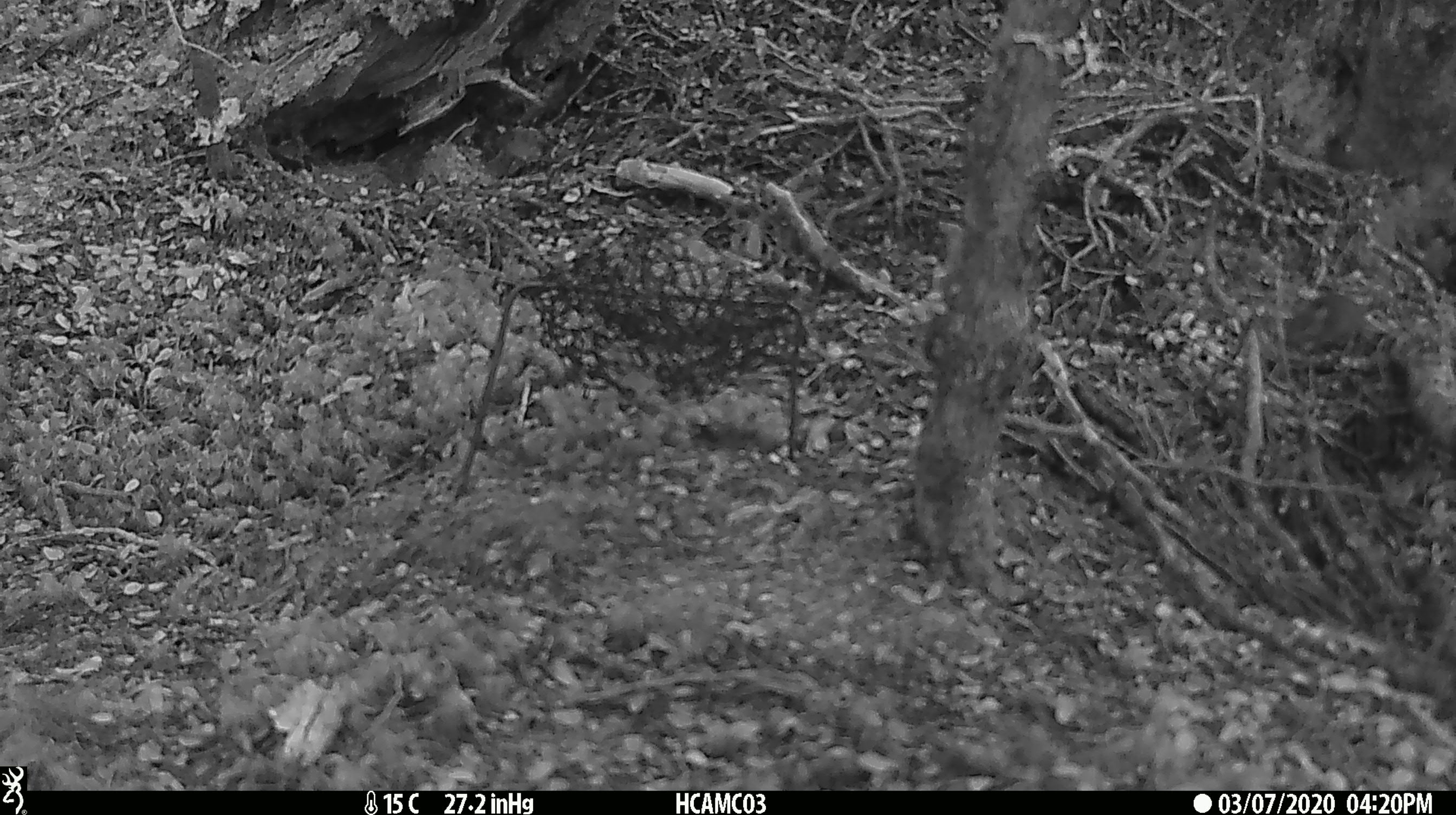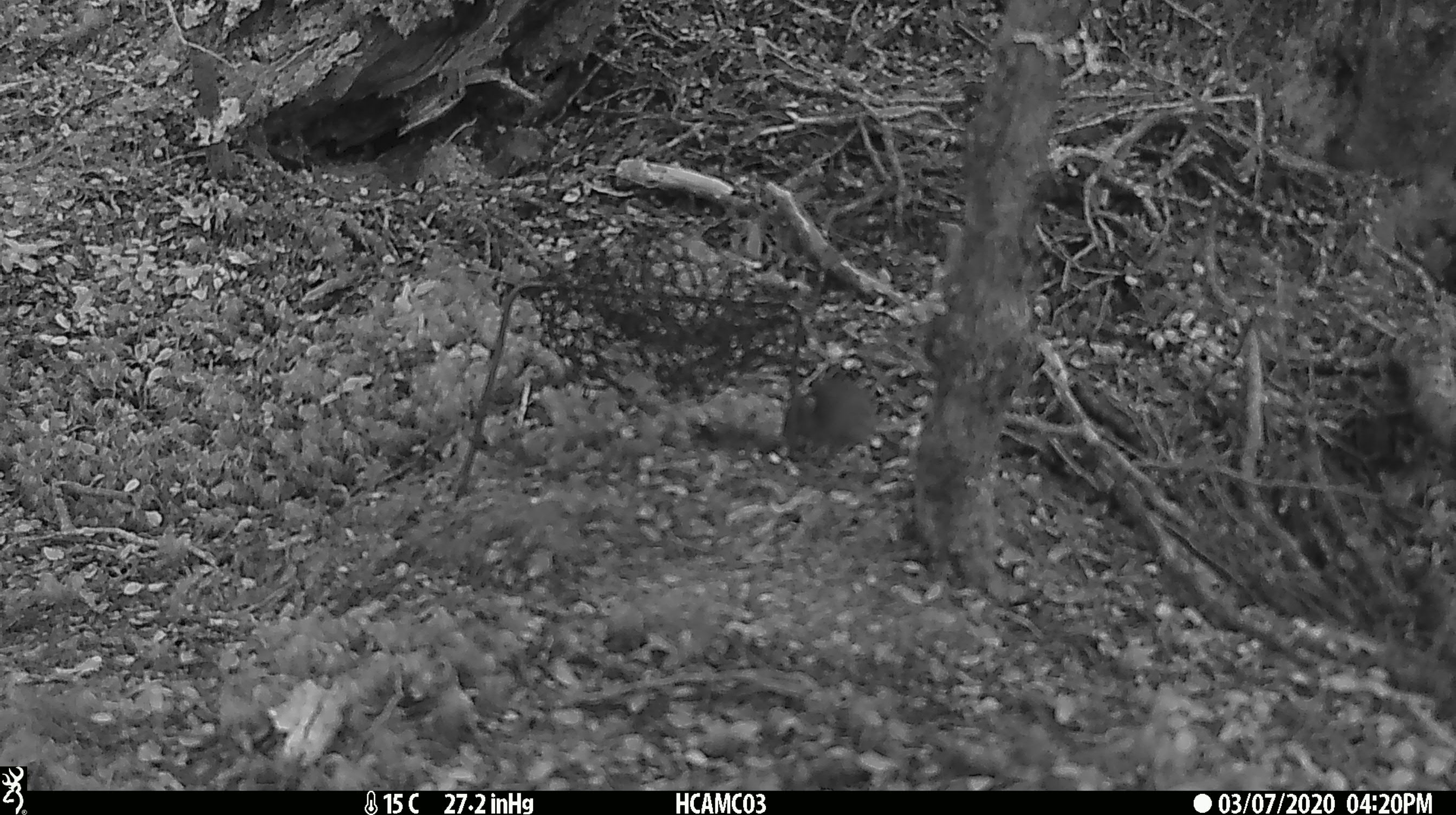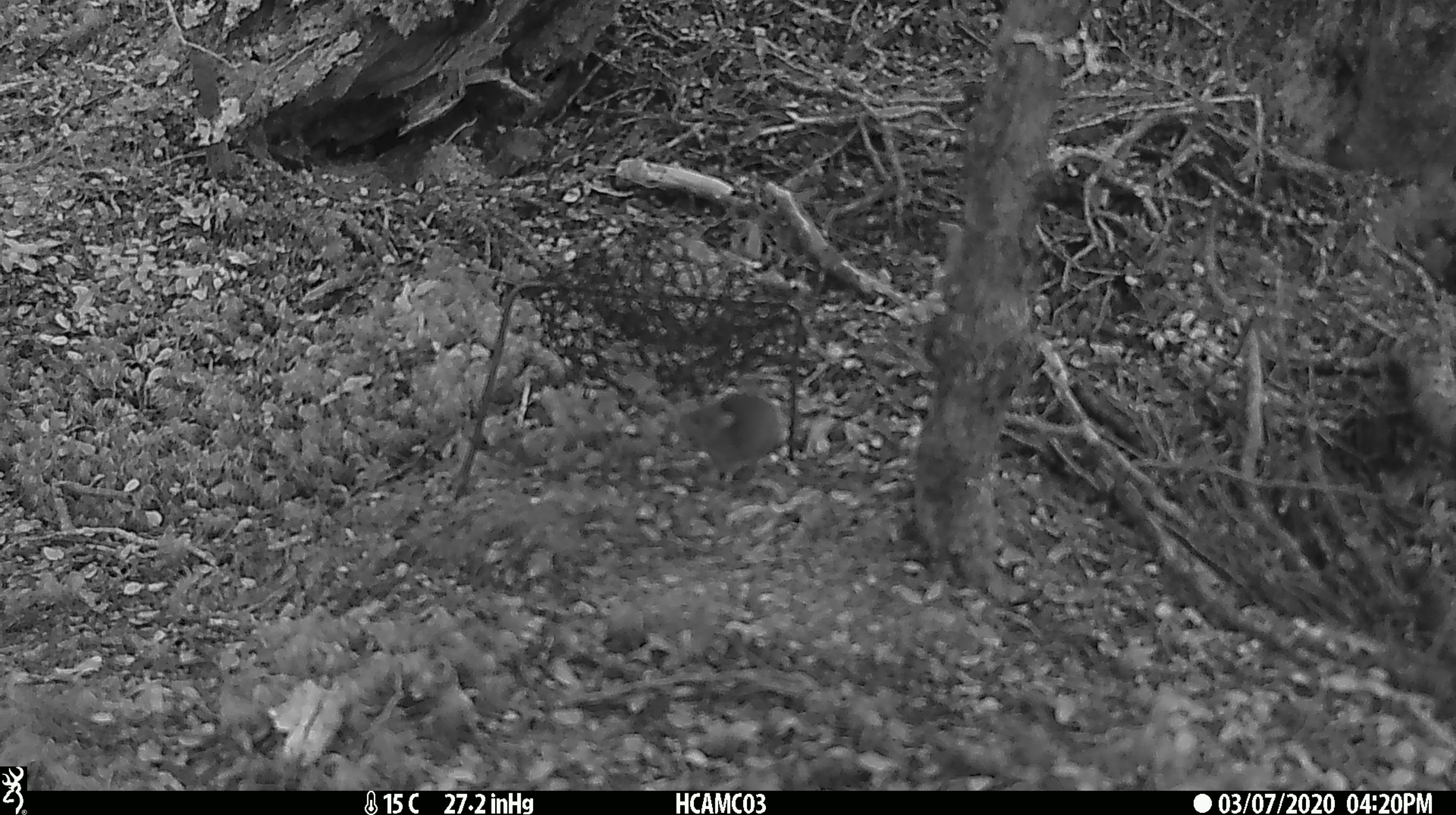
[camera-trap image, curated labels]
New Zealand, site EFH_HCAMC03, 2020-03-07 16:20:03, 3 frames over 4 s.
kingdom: Animalia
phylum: Chordata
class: Mammalia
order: Rodentia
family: Muridae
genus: Mus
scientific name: Mus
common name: mouse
Mouse (Mus).